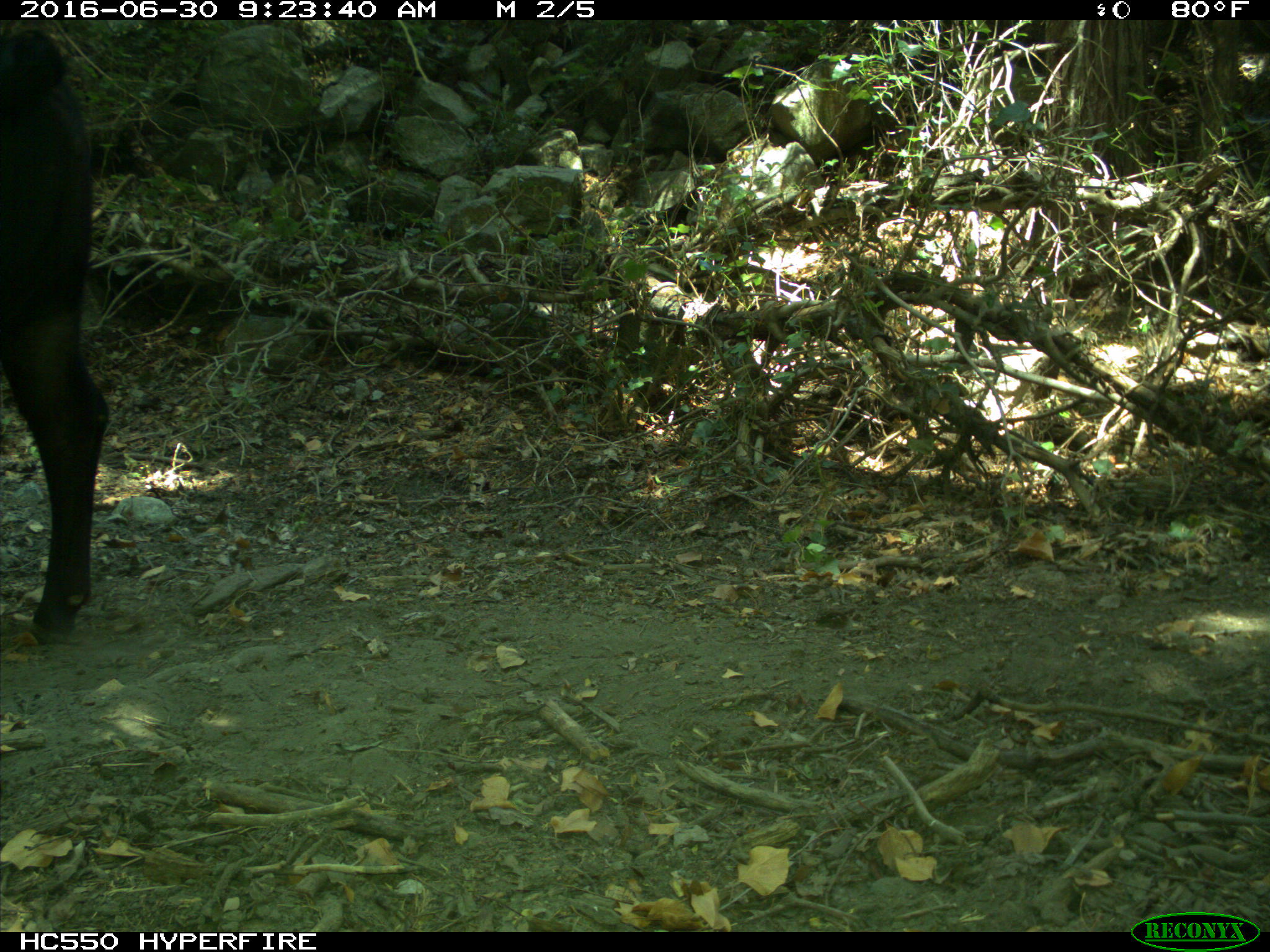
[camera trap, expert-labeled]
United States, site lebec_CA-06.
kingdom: Animalia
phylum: Chordata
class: Mammalia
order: Artiodactyla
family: Bovidae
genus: Bos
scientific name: Bos taurus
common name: domestic cow